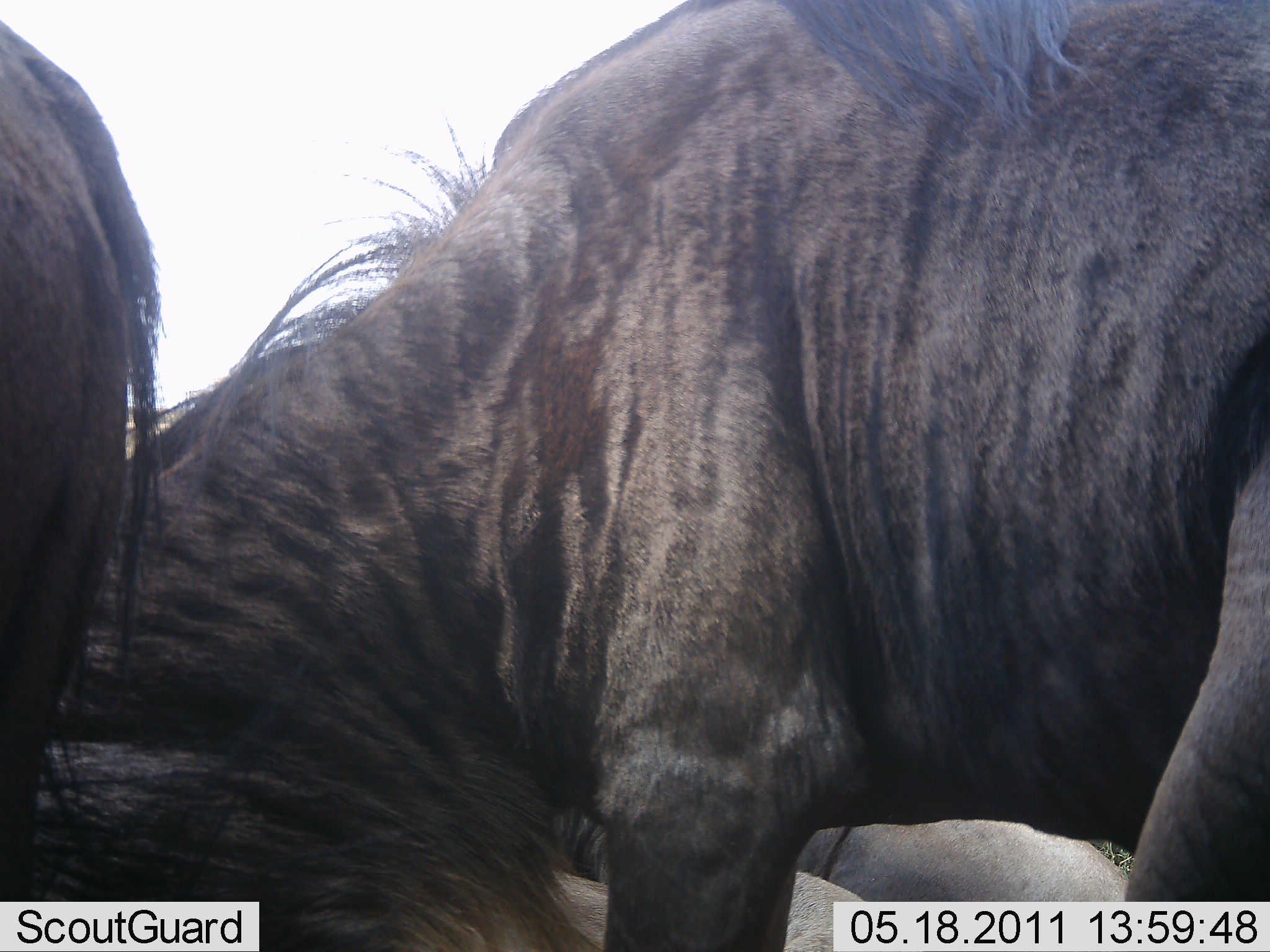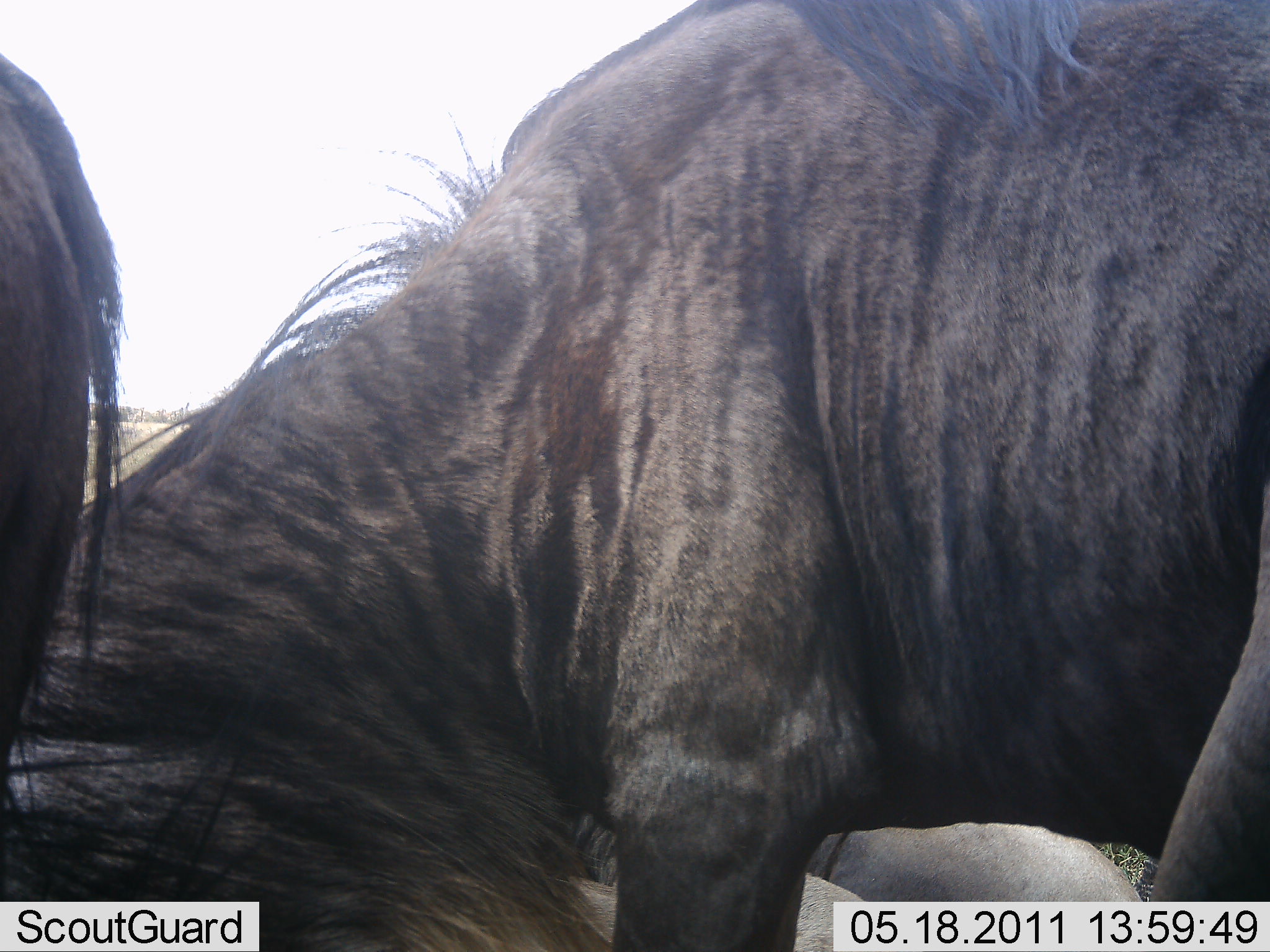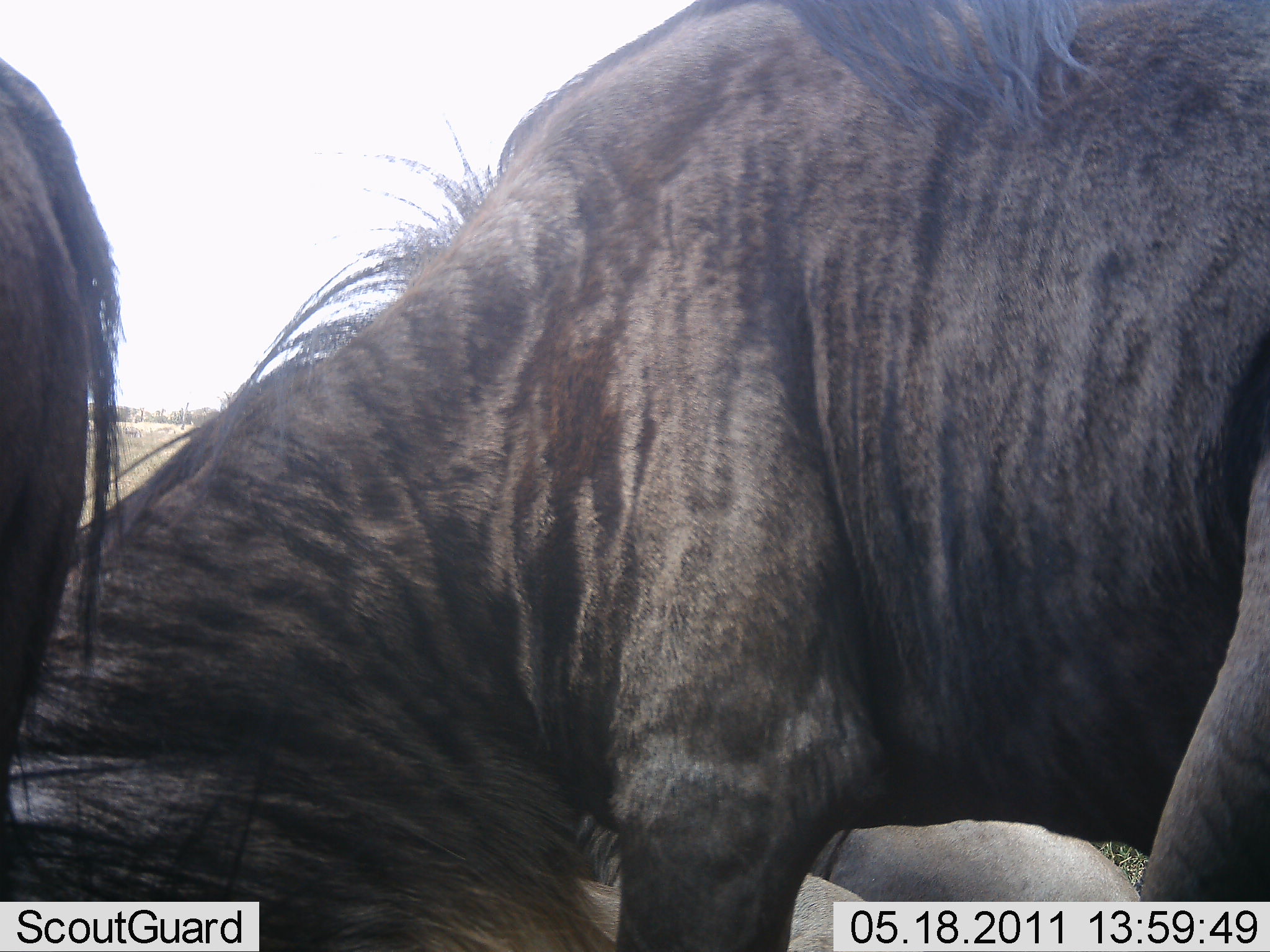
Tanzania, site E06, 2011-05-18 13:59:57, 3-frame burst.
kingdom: Animalia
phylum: Chordata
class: Mammalia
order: Artiodactyla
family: Bovidae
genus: Connochaetes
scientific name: Connochaetes taurinus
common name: blue wildebeest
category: wildebeest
Wildebeest (blue wildebeest) (Connochaetes taurinus), count 3. Behavior (volunteer vote fractions): standing 70%, resting 50%, moving 20%, interacting 0%. Young present (vote fraction): 0%. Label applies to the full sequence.